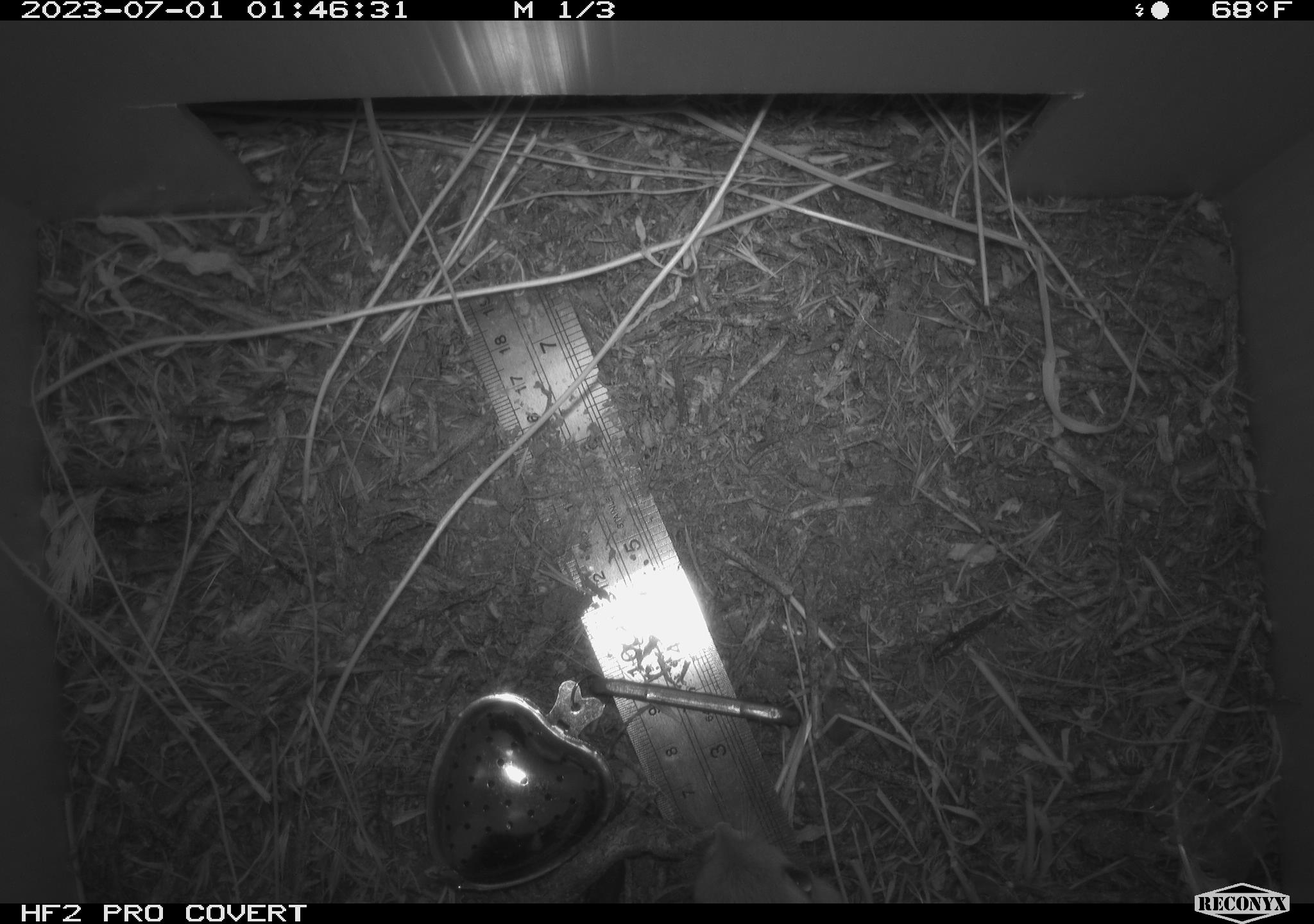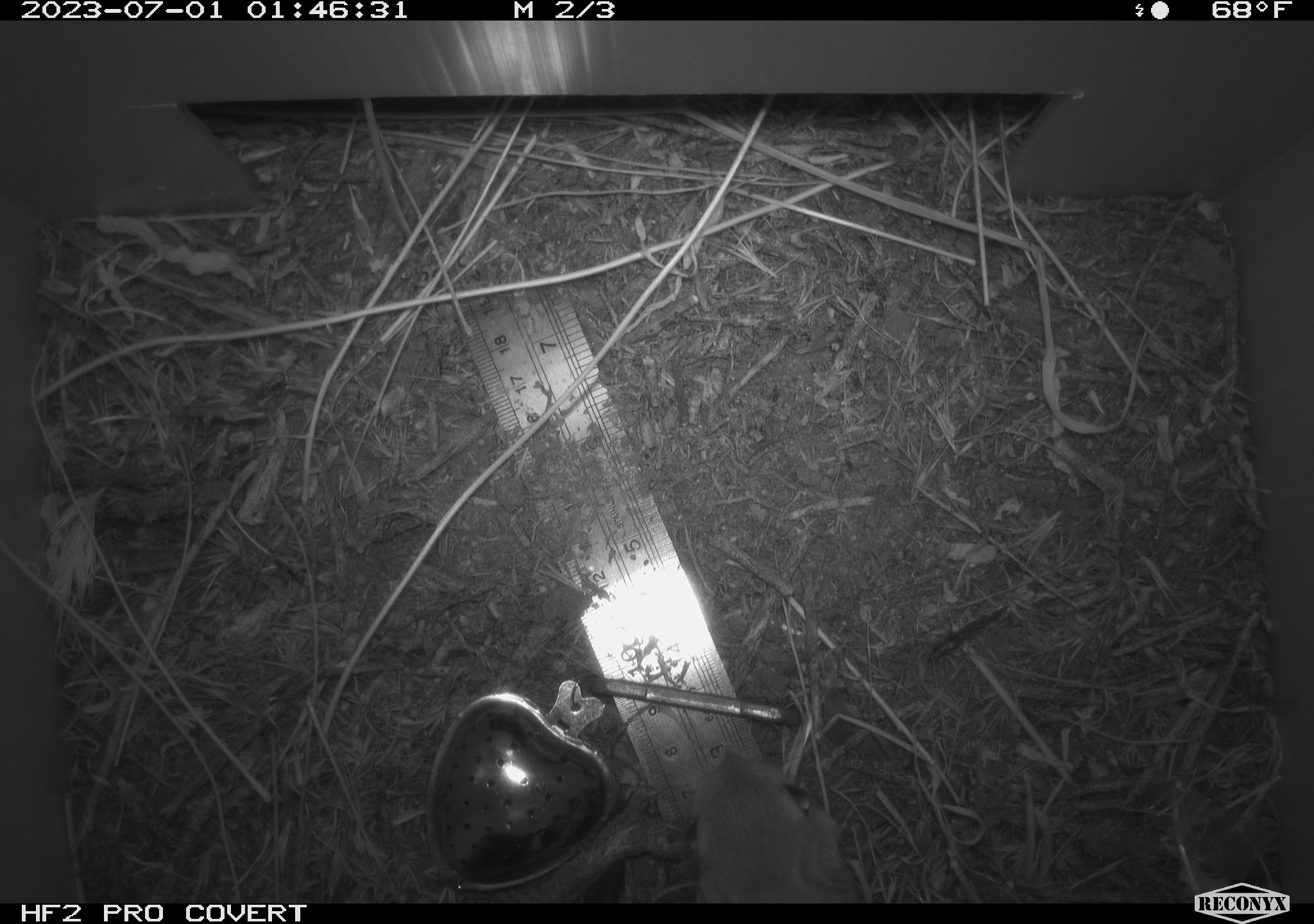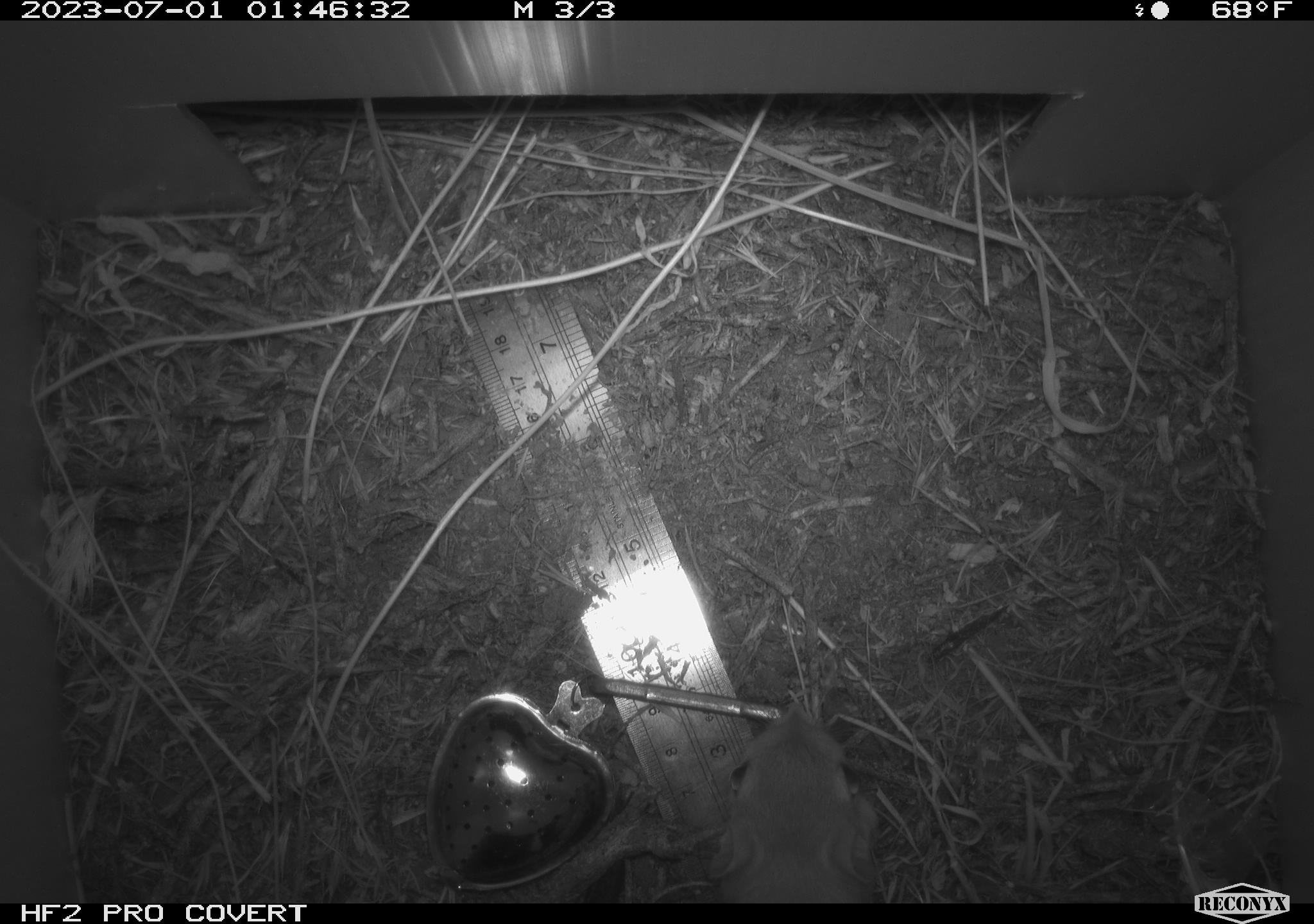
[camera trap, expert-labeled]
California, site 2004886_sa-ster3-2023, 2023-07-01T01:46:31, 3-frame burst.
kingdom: Animalia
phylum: Chordata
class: Mammalia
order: Rodentia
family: Heteromyidae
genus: Dipodomys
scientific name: Dipodomys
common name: kangaroo rats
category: dipodomys species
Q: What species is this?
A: Dipodomys species (kangaroo rats) (Dipodomys).